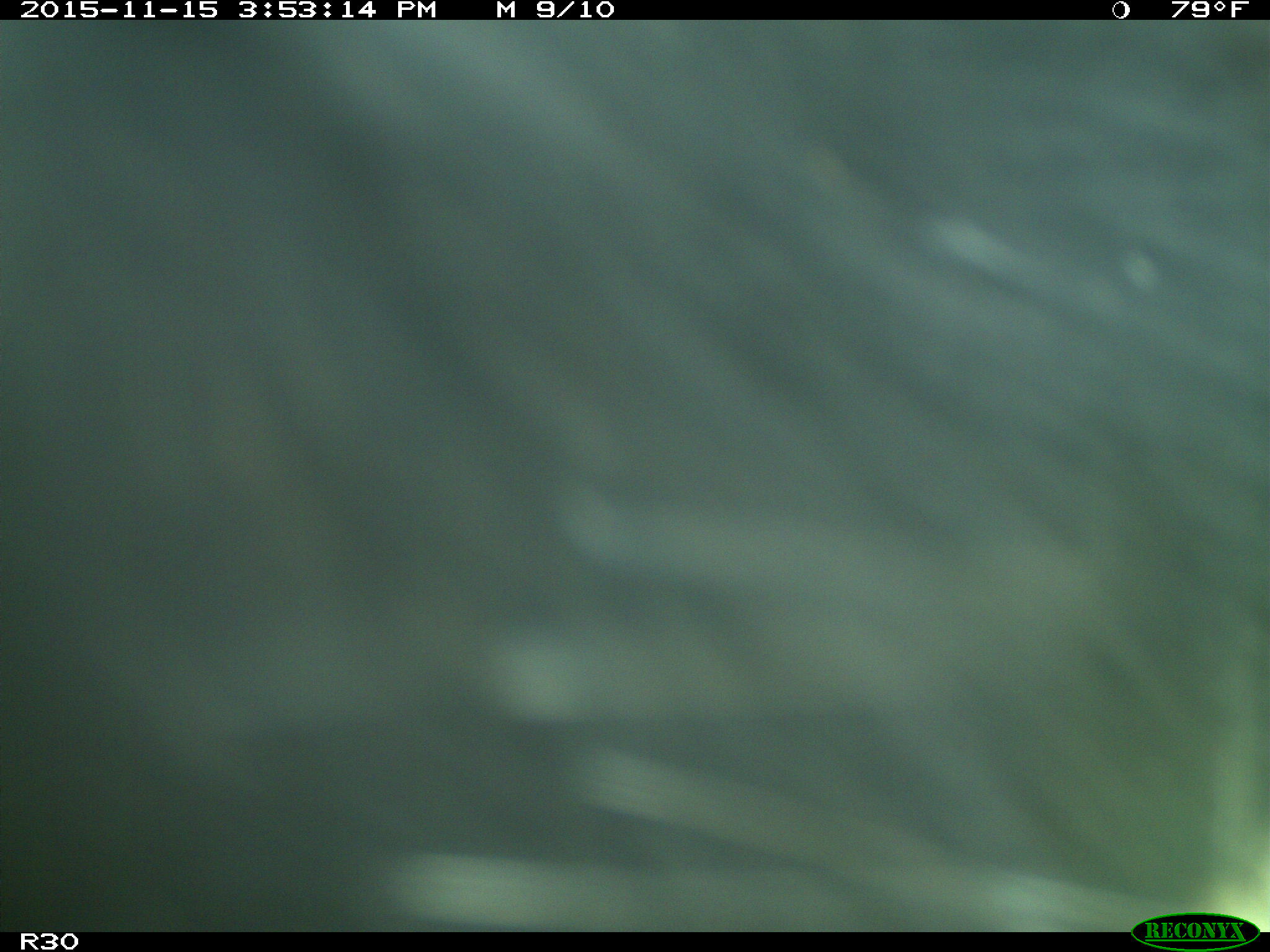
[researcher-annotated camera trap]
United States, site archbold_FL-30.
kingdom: Animalia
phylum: Chordata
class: Mammalia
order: Artiodactyla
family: Bovidae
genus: Bos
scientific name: Bos taurus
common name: domestic cow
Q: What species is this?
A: Bos taurus (domestic cow).